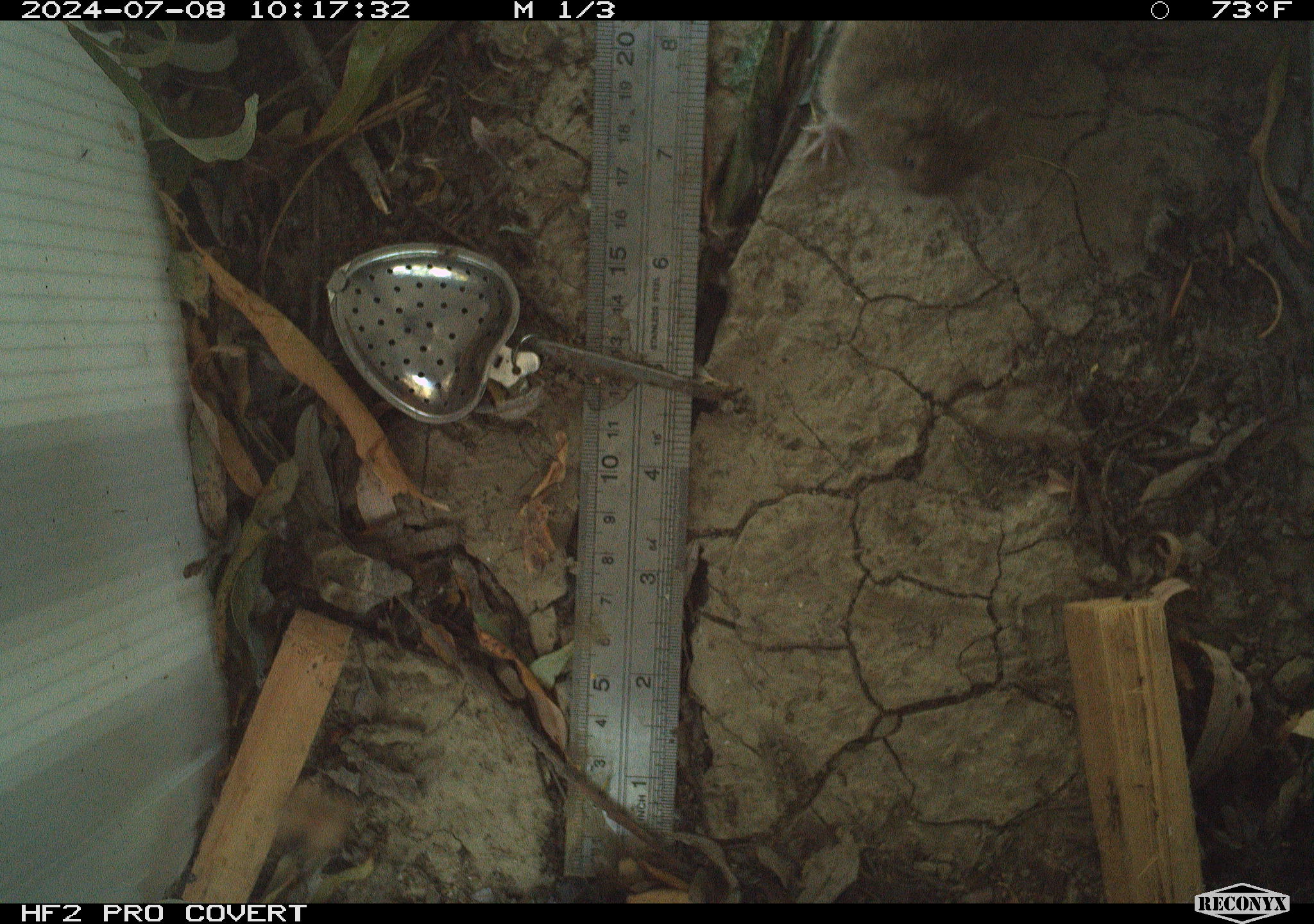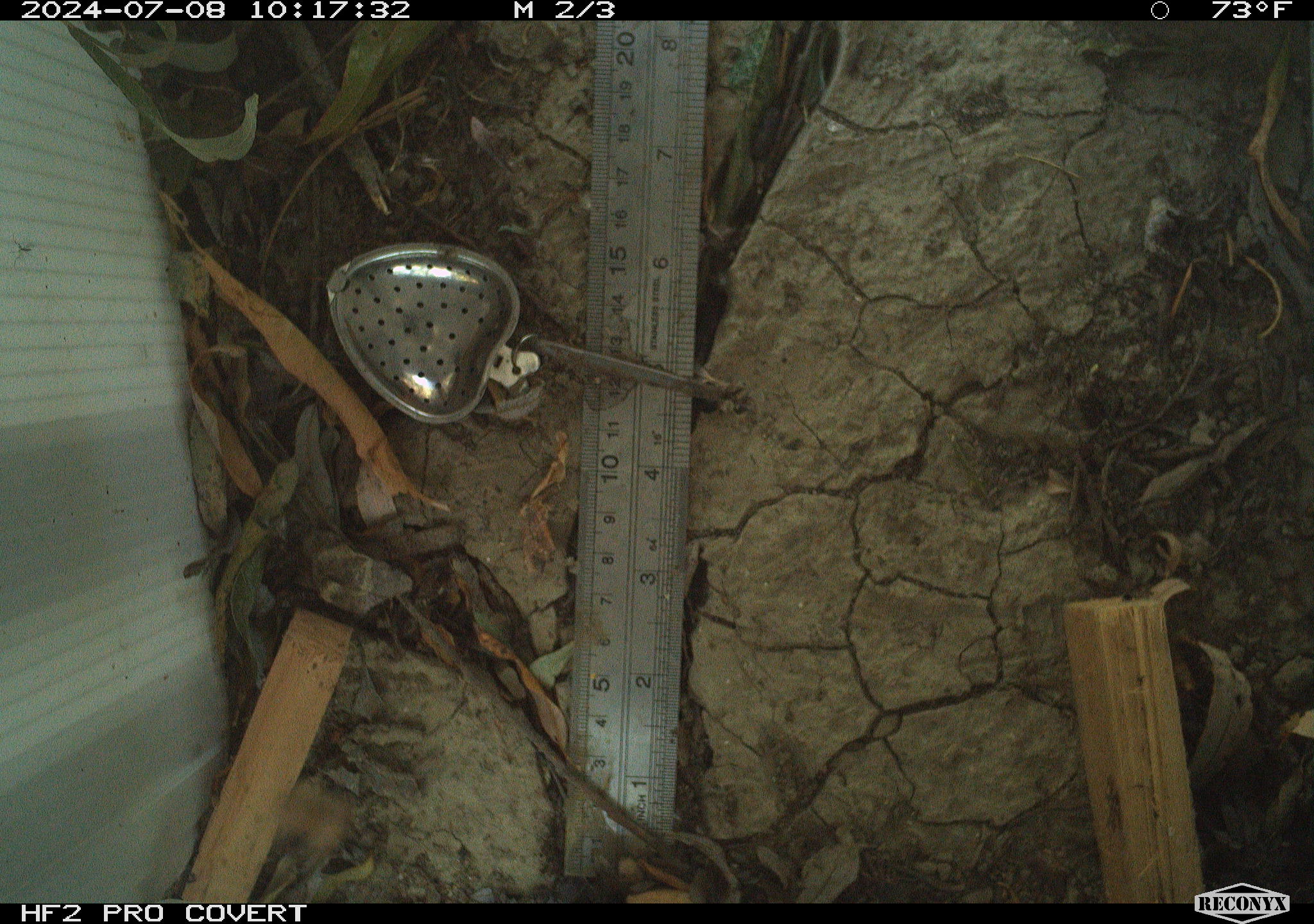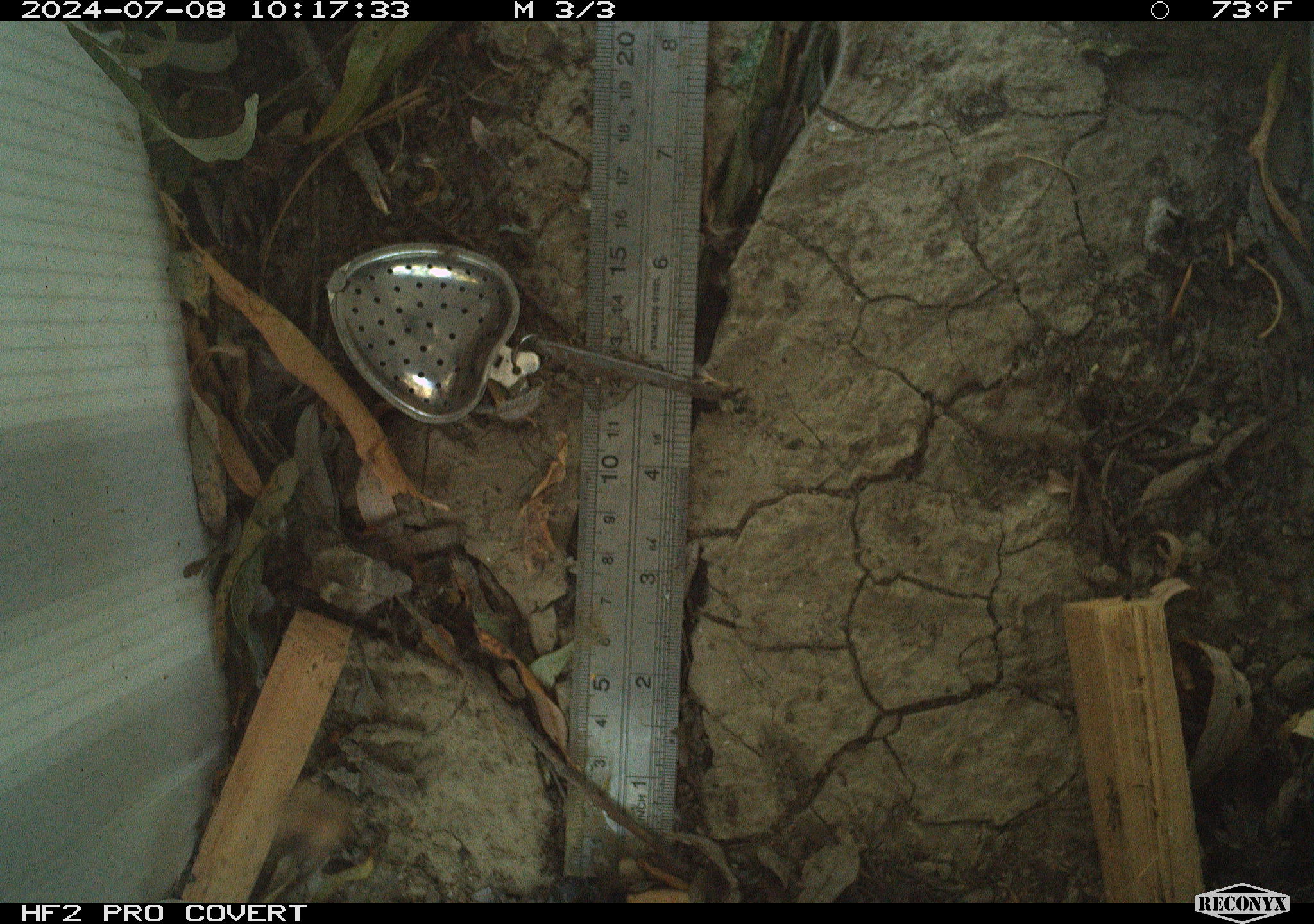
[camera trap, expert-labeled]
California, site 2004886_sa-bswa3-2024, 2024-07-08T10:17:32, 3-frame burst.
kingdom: Animalia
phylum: Chordata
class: Mammalia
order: Rodentia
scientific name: Rodentia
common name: mouse species